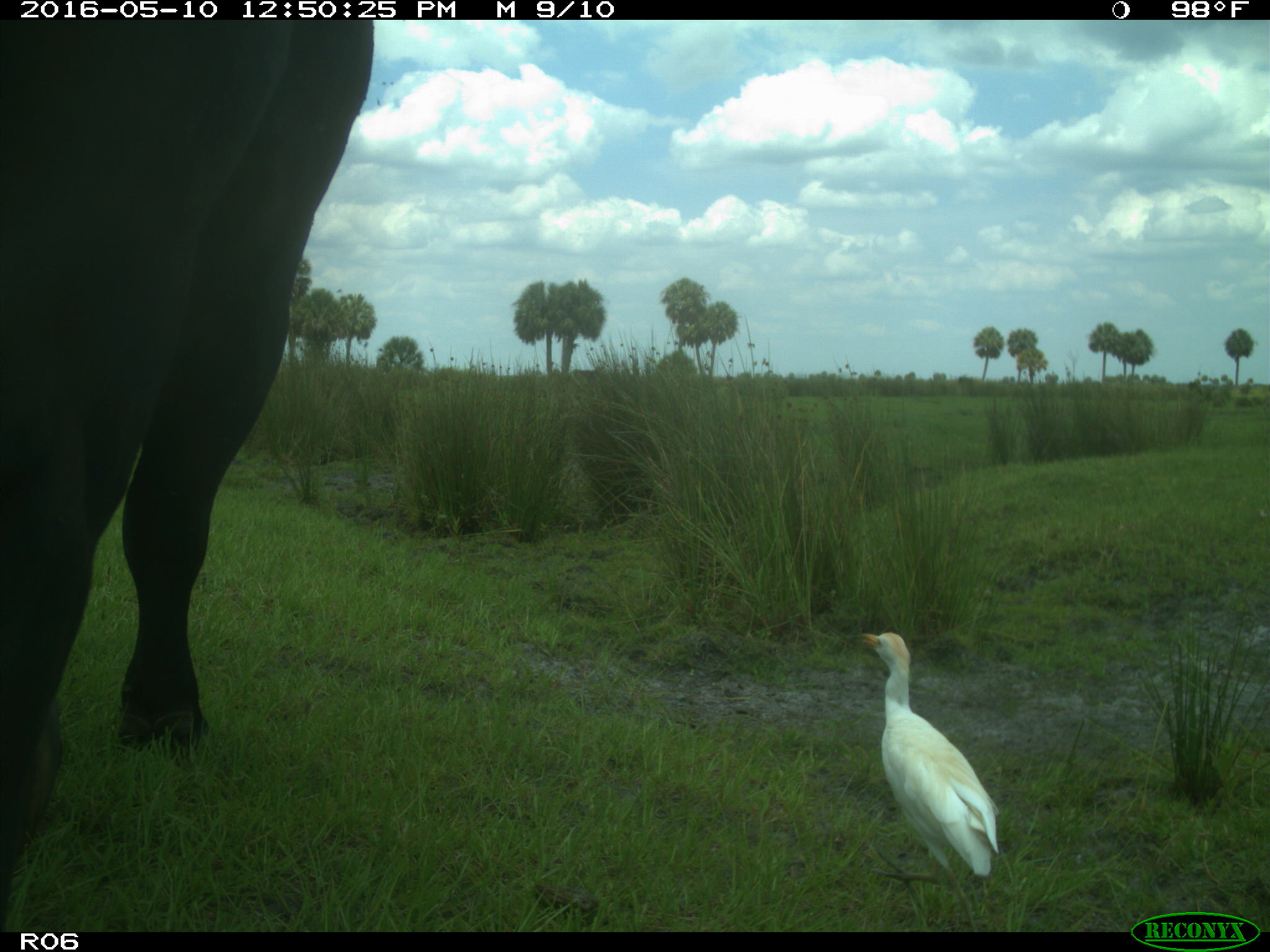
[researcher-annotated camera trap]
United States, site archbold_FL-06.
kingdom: Animalia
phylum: Chordata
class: Mammalia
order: Artiodactyla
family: Bovidae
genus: Bos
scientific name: Bos taurus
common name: domestic cow